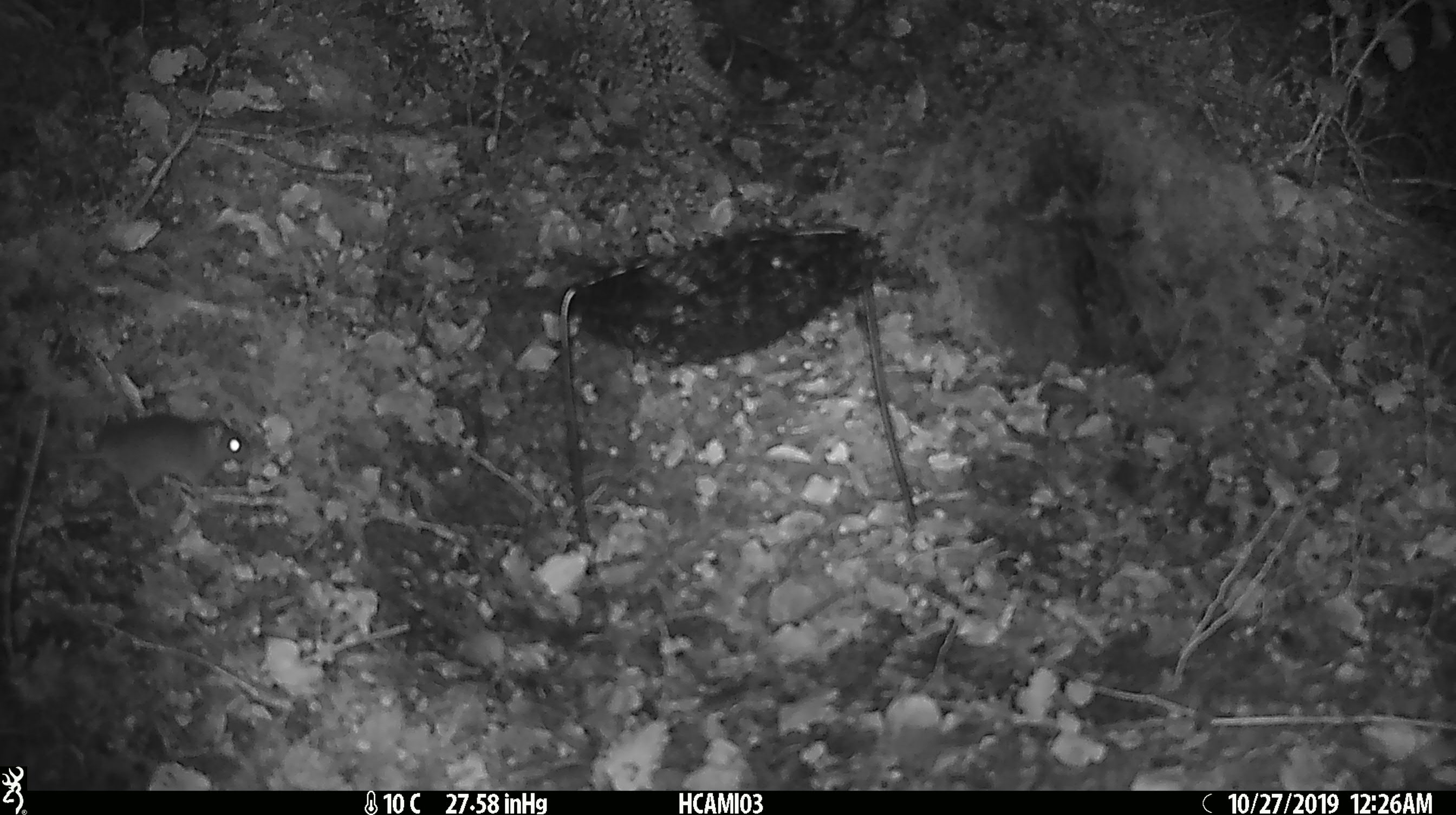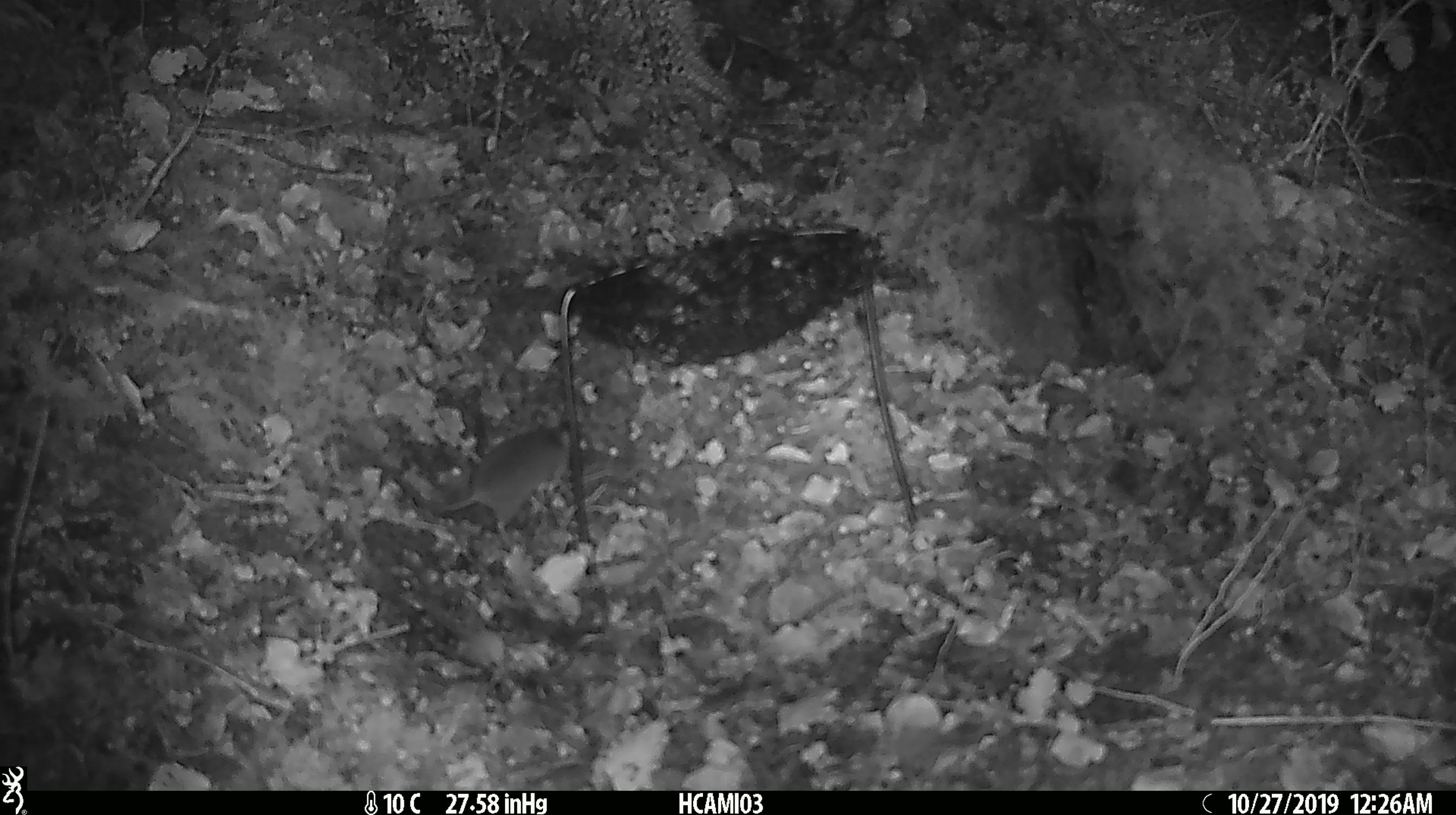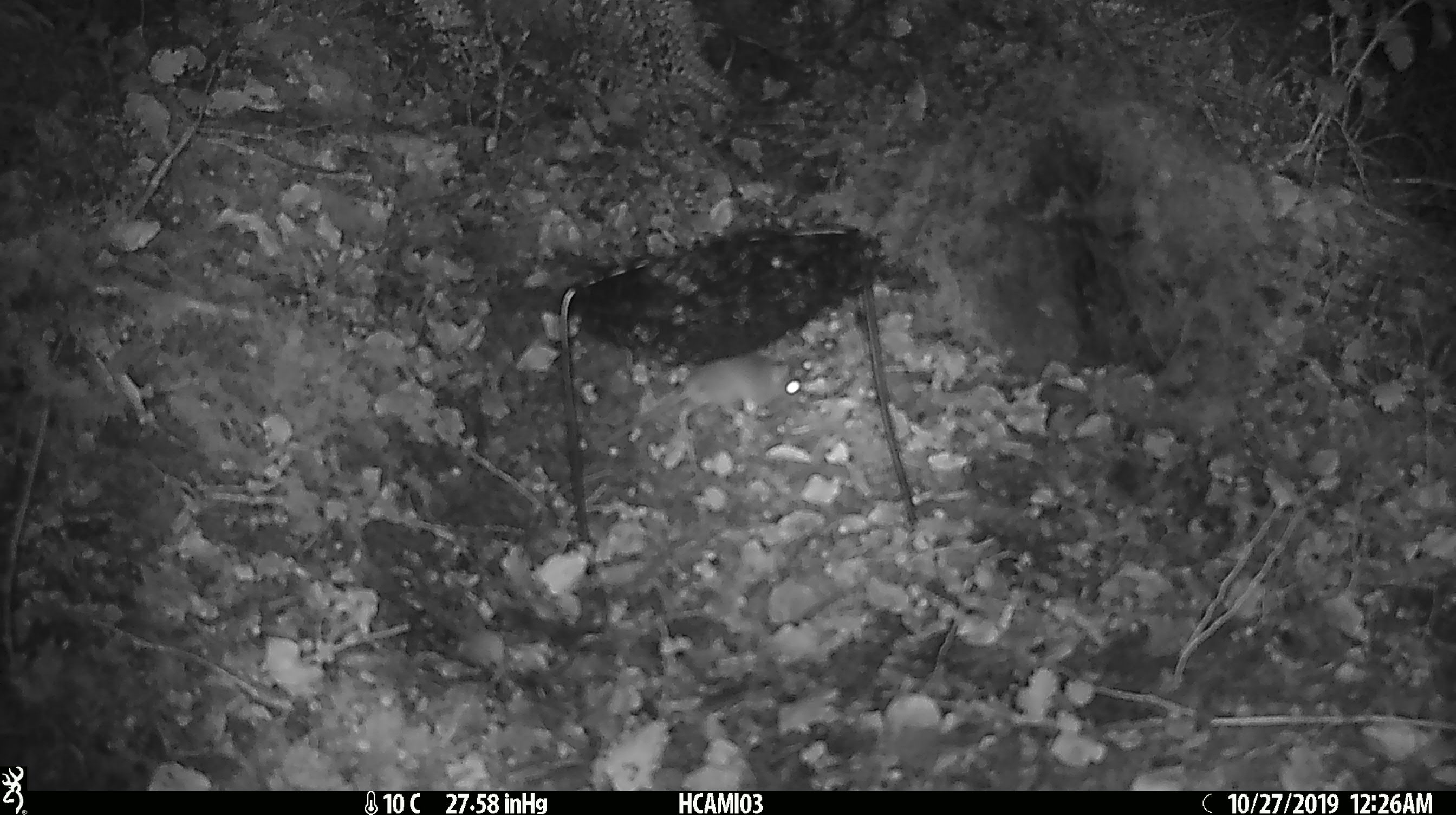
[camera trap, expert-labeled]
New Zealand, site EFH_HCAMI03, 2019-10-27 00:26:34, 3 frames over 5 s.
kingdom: Animalia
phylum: Chordata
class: Mammalia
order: Rodentia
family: Muridae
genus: Mus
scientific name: Mus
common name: mouse